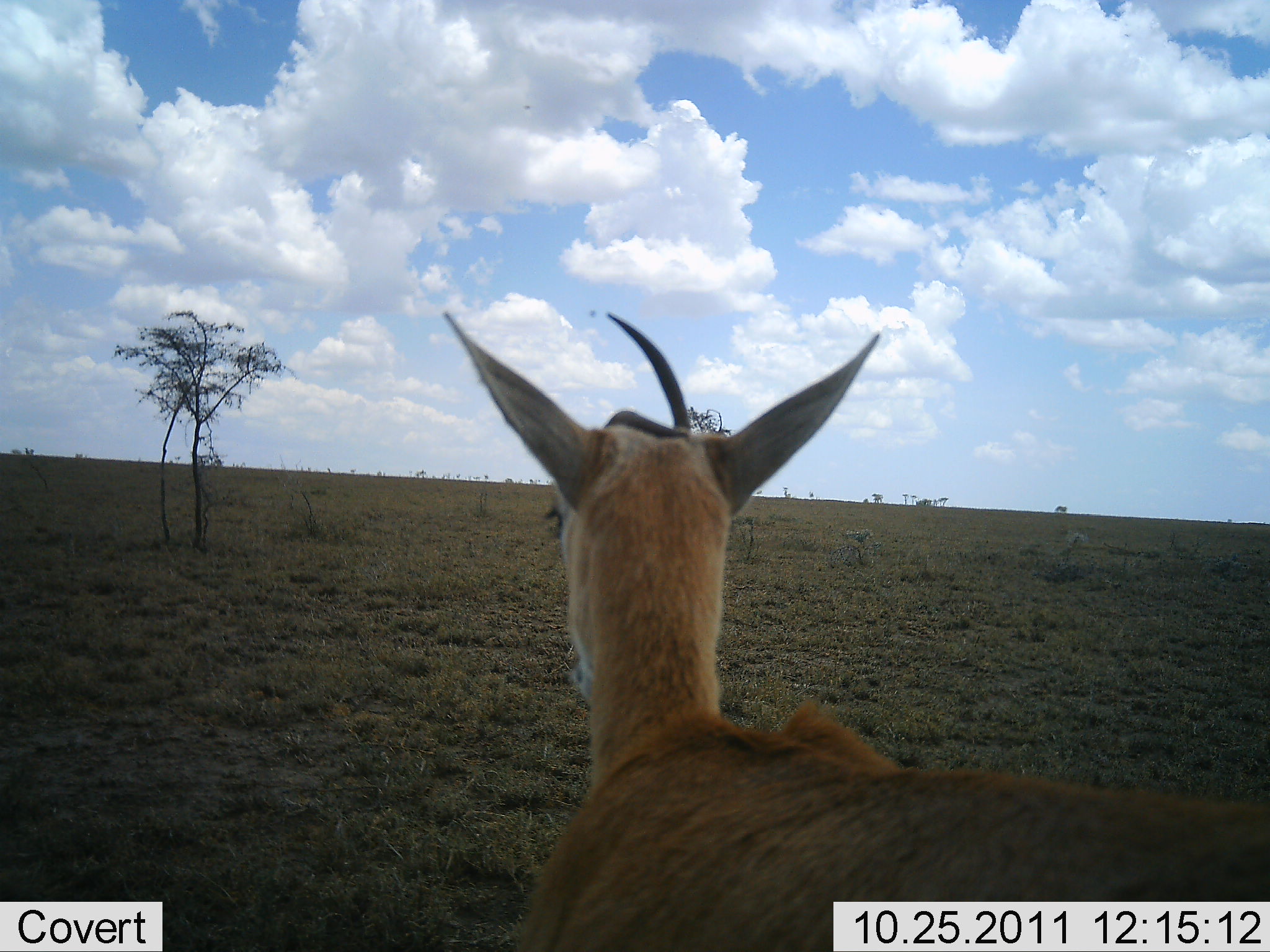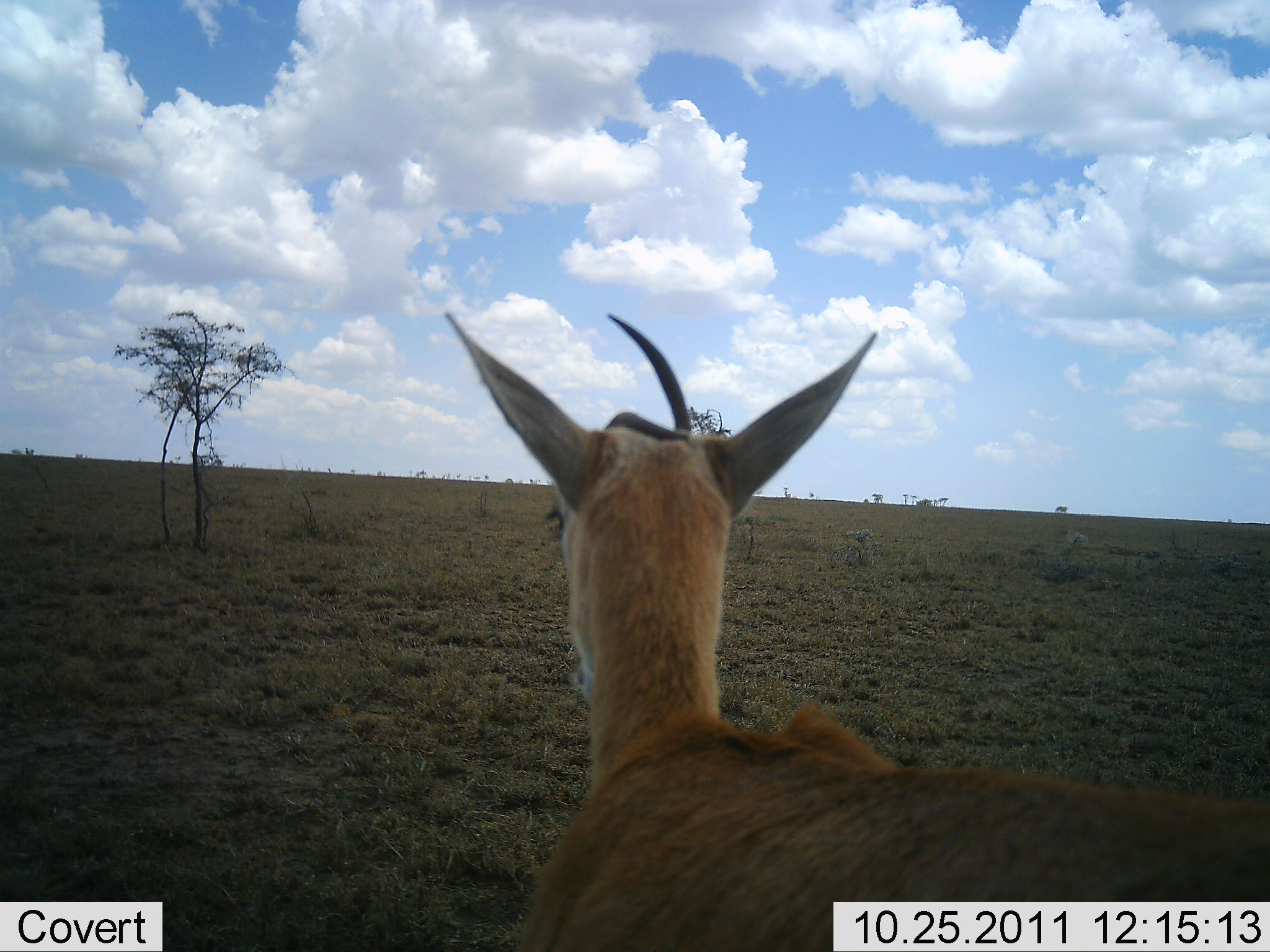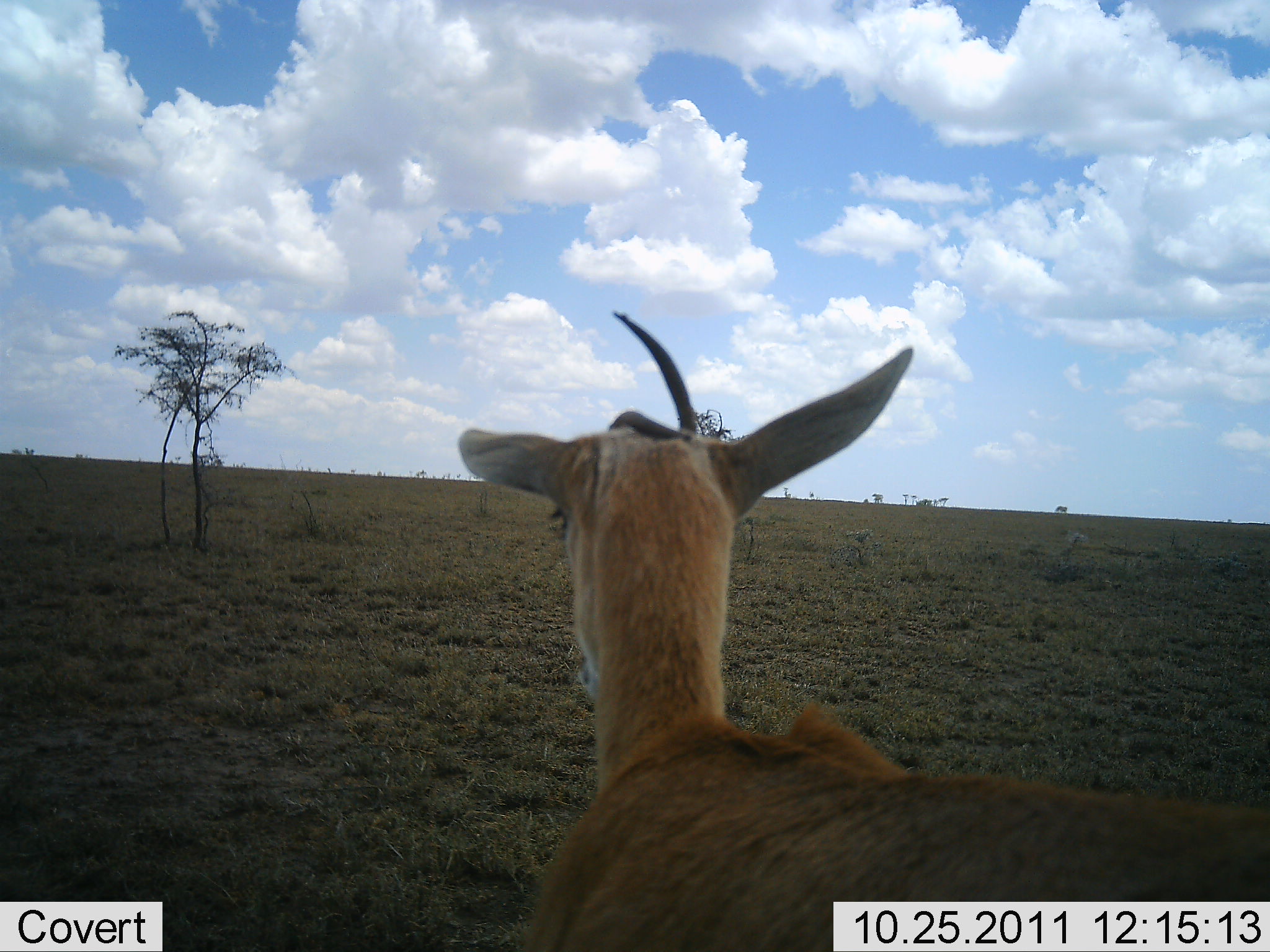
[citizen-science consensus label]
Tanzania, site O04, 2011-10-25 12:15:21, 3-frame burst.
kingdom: Animalia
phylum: Chordata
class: Mammalia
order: Artiodactyla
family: Bovidae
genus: Nanger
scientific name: Nanger granti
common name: grant's gazelle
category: gazellegrants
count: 1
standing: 60%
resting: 20%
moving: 20%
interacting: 10%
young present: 0%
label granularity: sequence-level